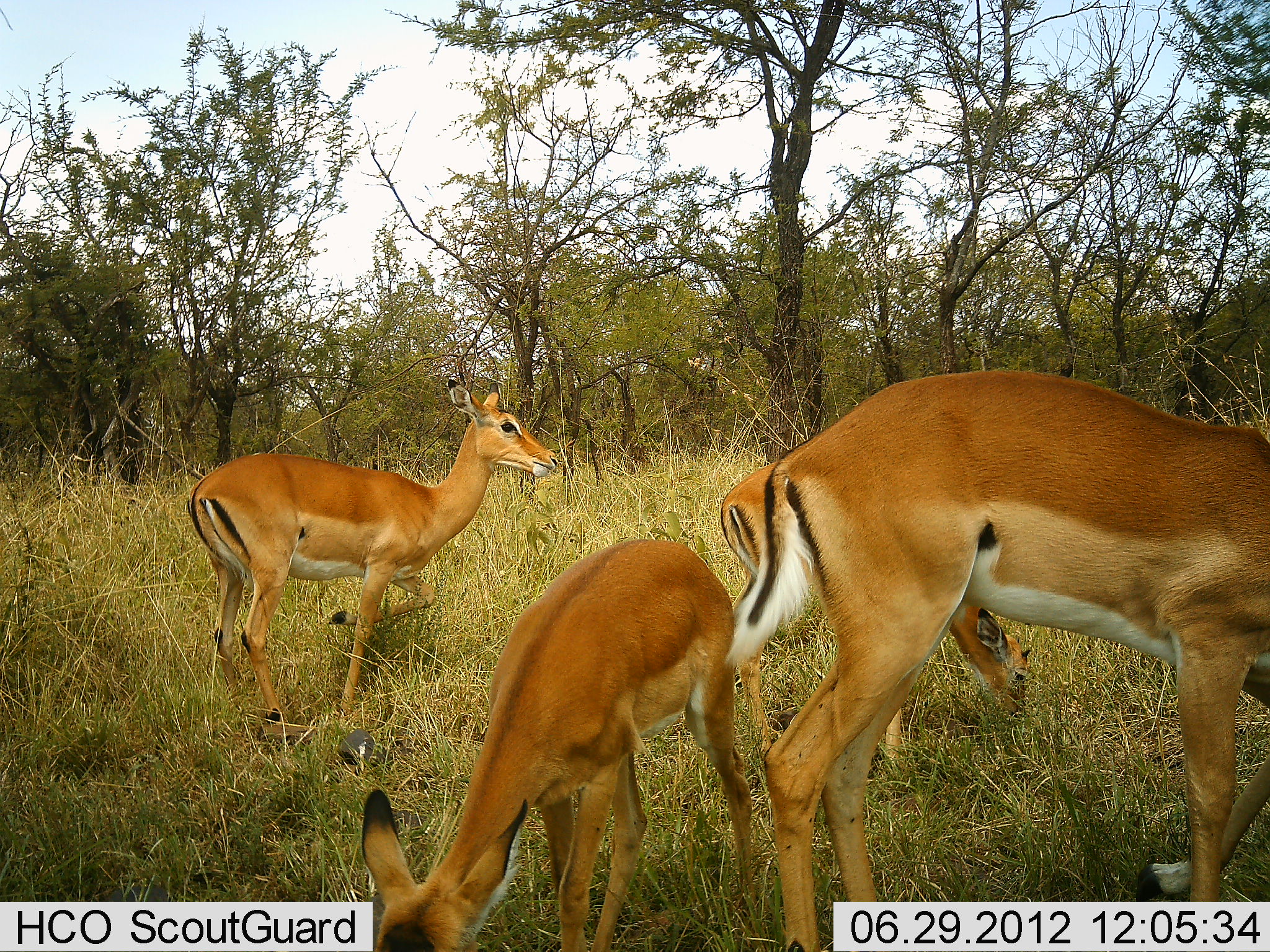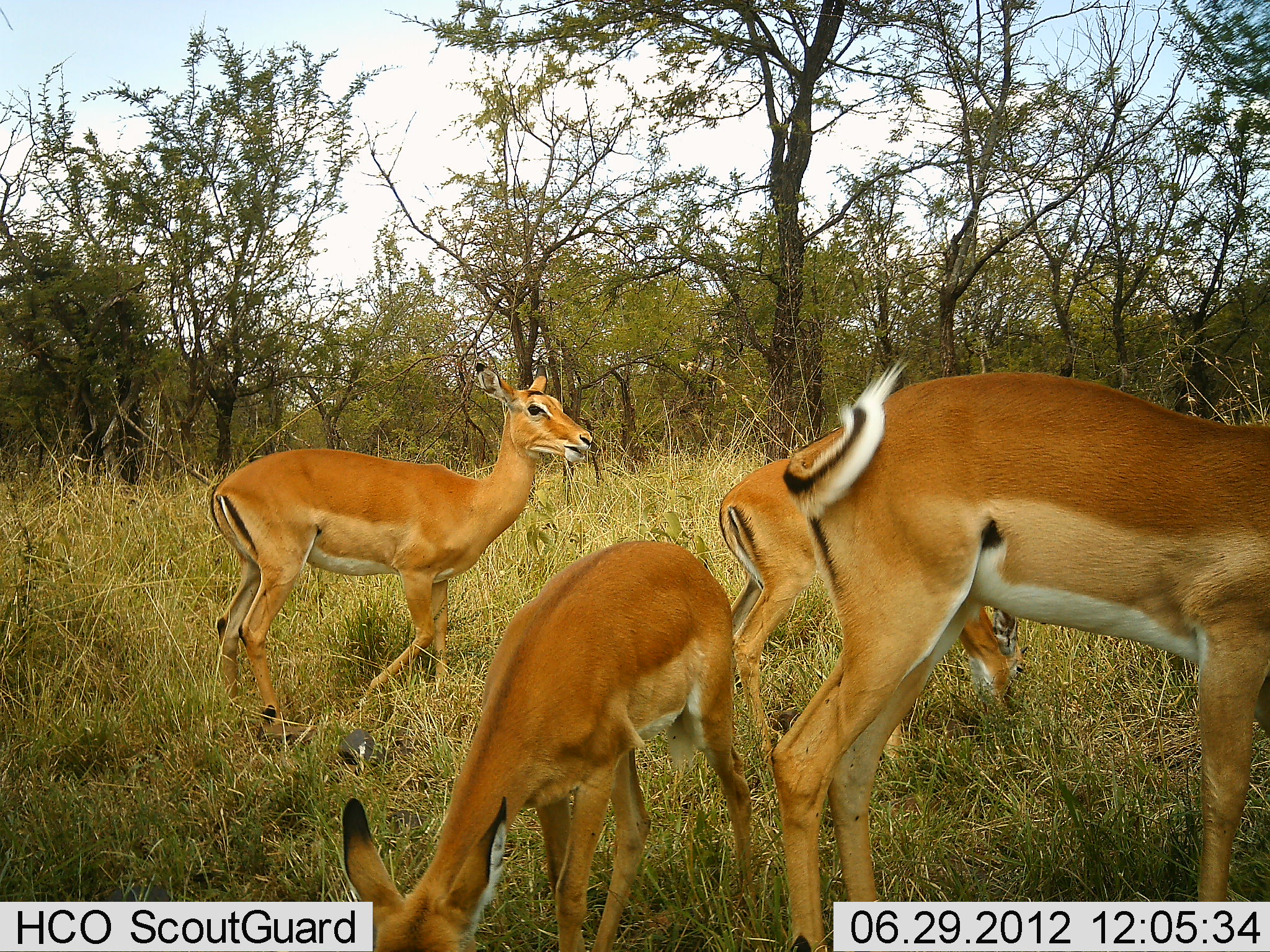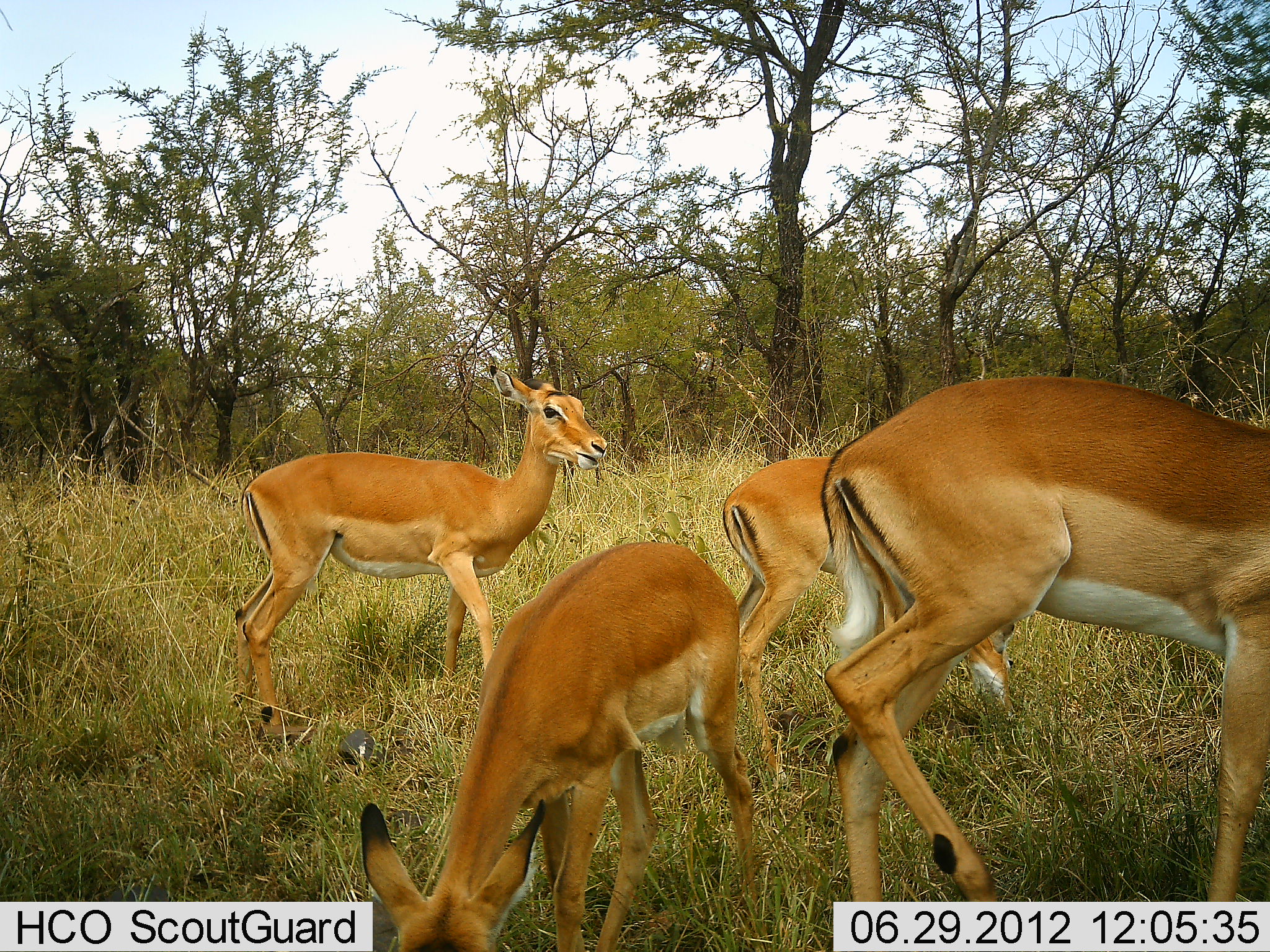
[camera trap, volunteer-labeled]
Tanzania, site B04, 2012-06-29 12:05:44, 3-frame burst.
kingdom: Animalia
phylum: Chordata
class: Mammalia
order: Artiodactyla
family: Bovidae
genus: Aepyceros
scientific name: Aepyceros melampus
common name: impala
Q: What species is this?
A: Impala (Aepyceros melampus).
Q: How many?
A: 4.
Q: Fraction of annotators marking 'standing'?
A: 70%.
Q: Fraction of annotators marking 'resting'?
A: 0%.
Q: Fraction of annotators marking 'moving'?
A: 30%.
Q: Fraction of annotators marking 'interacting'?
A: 0%.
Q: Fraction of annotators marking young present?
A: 60%.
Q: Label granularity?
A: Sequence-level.